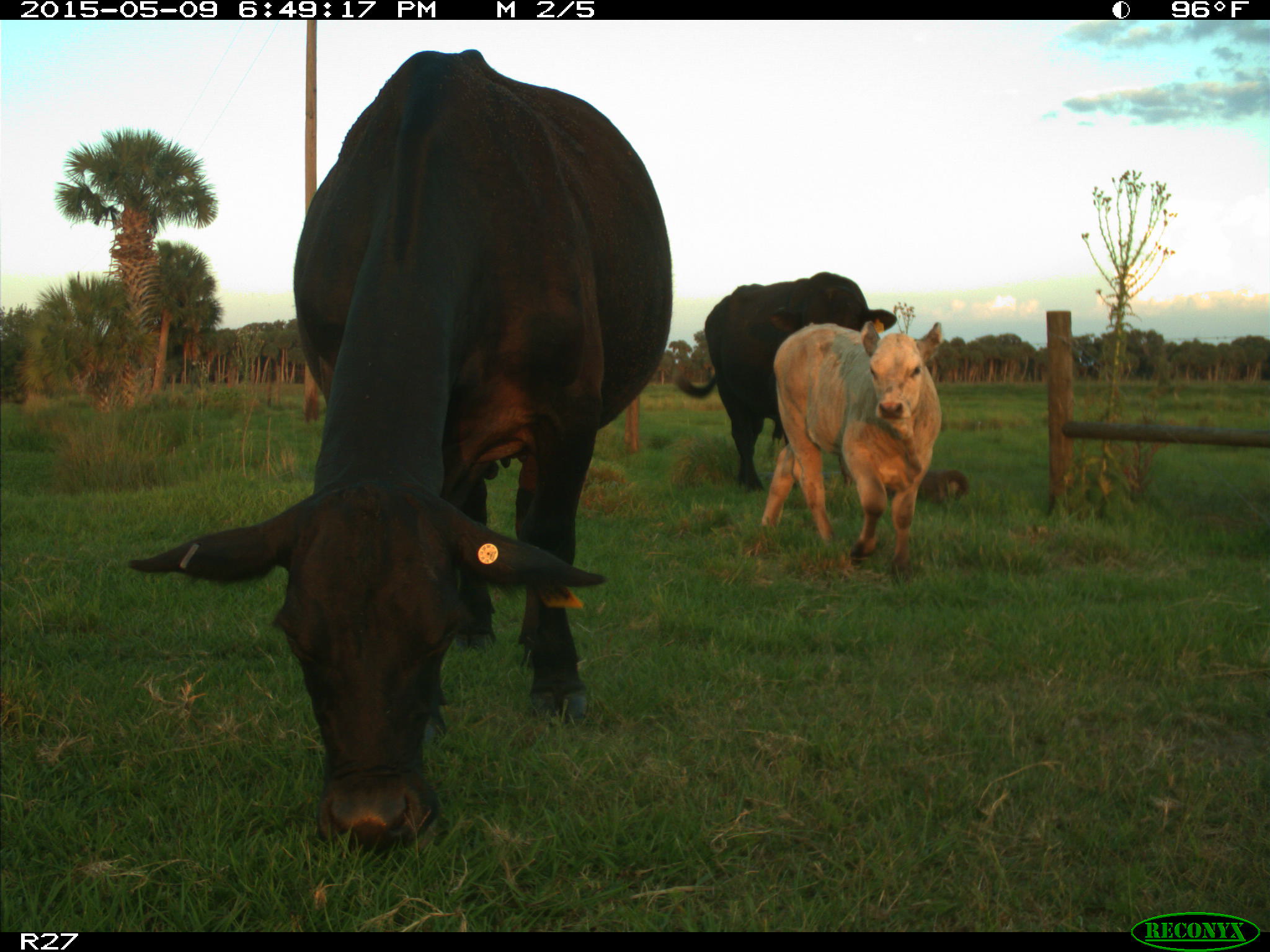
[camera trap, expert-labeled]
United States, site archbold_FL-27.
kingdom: Animalia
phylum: Chordata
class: Mammalia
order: Artiodactyla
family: Bovidae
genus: Bos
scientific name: Bos taurus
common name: domestic cow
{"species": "Bos taurus (domestic cow)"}